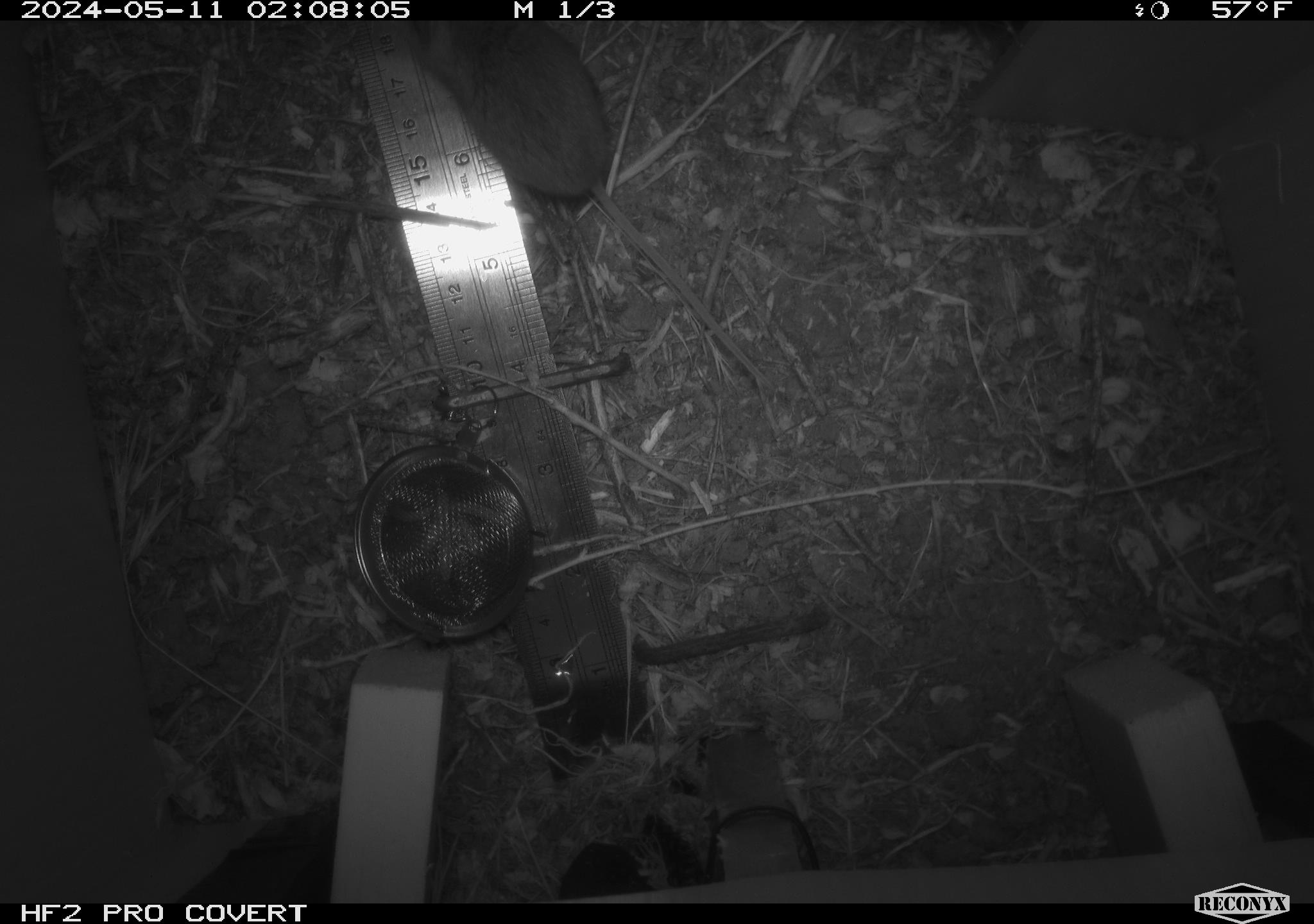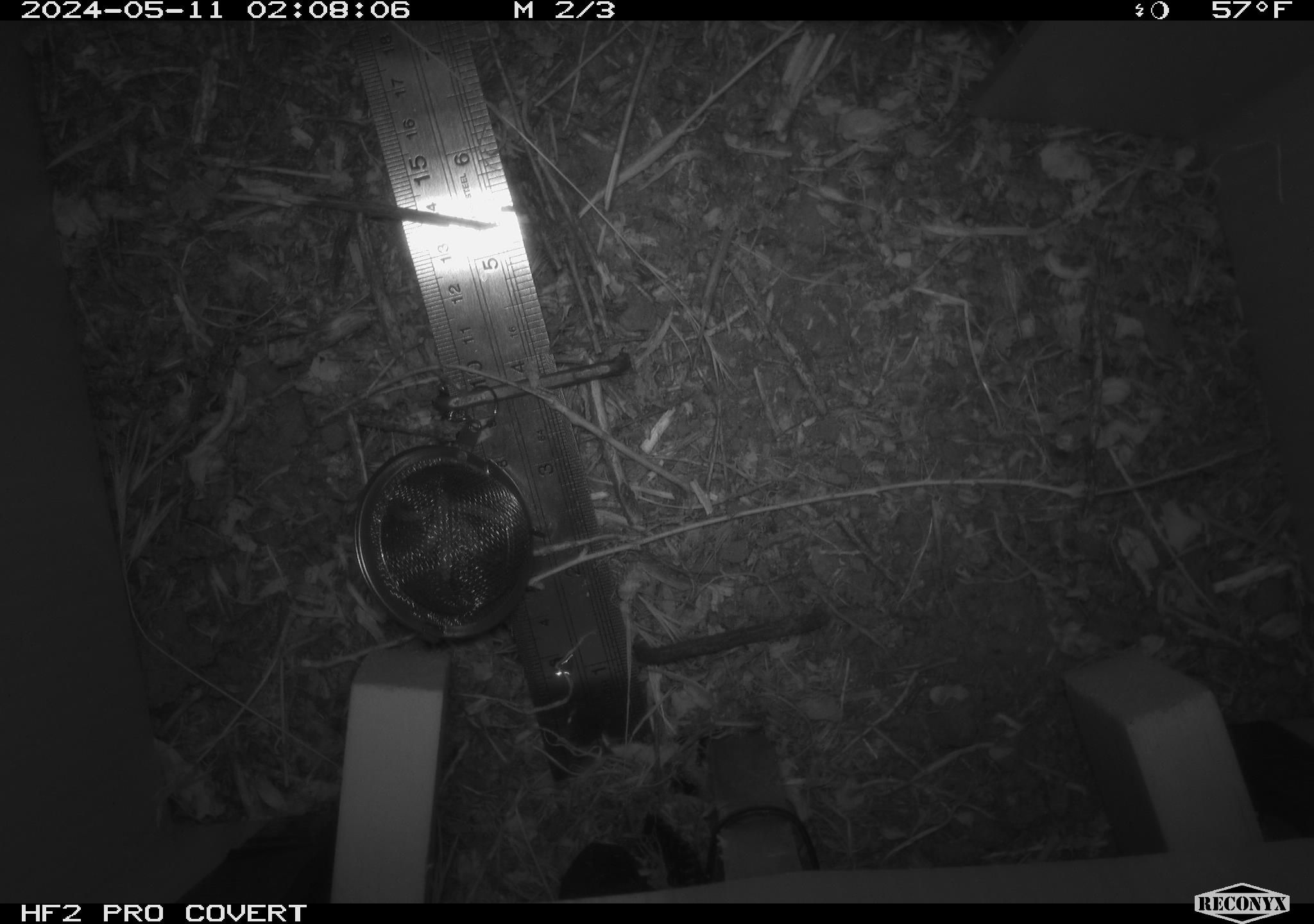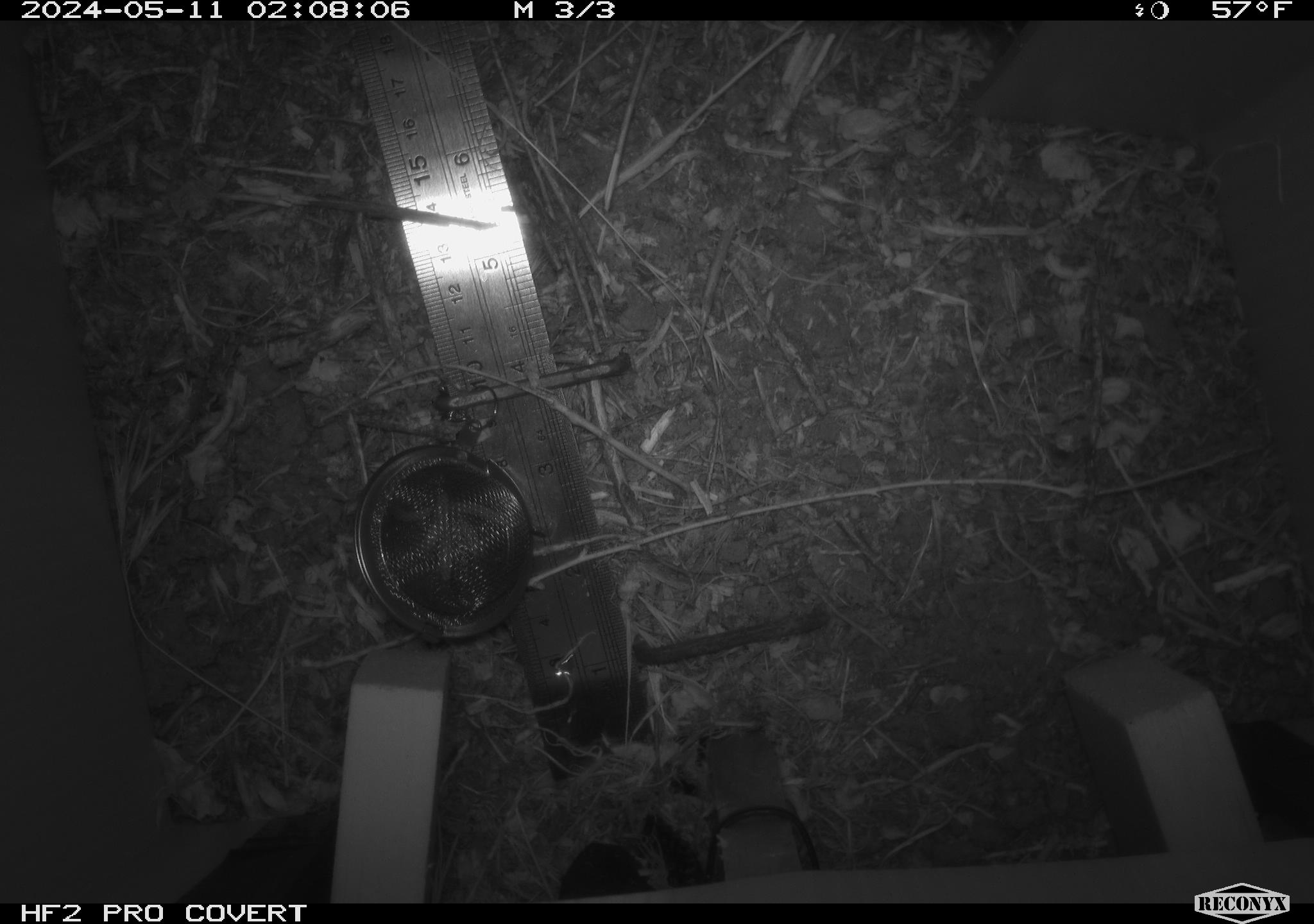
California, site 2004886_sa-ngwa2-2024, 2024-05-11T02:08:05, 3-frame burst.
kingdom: Animalia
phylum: Chordata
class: Mammalia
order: Rodentia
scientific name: Rodentia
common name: mouse species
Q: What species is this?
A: Mouse species (Rodentia).